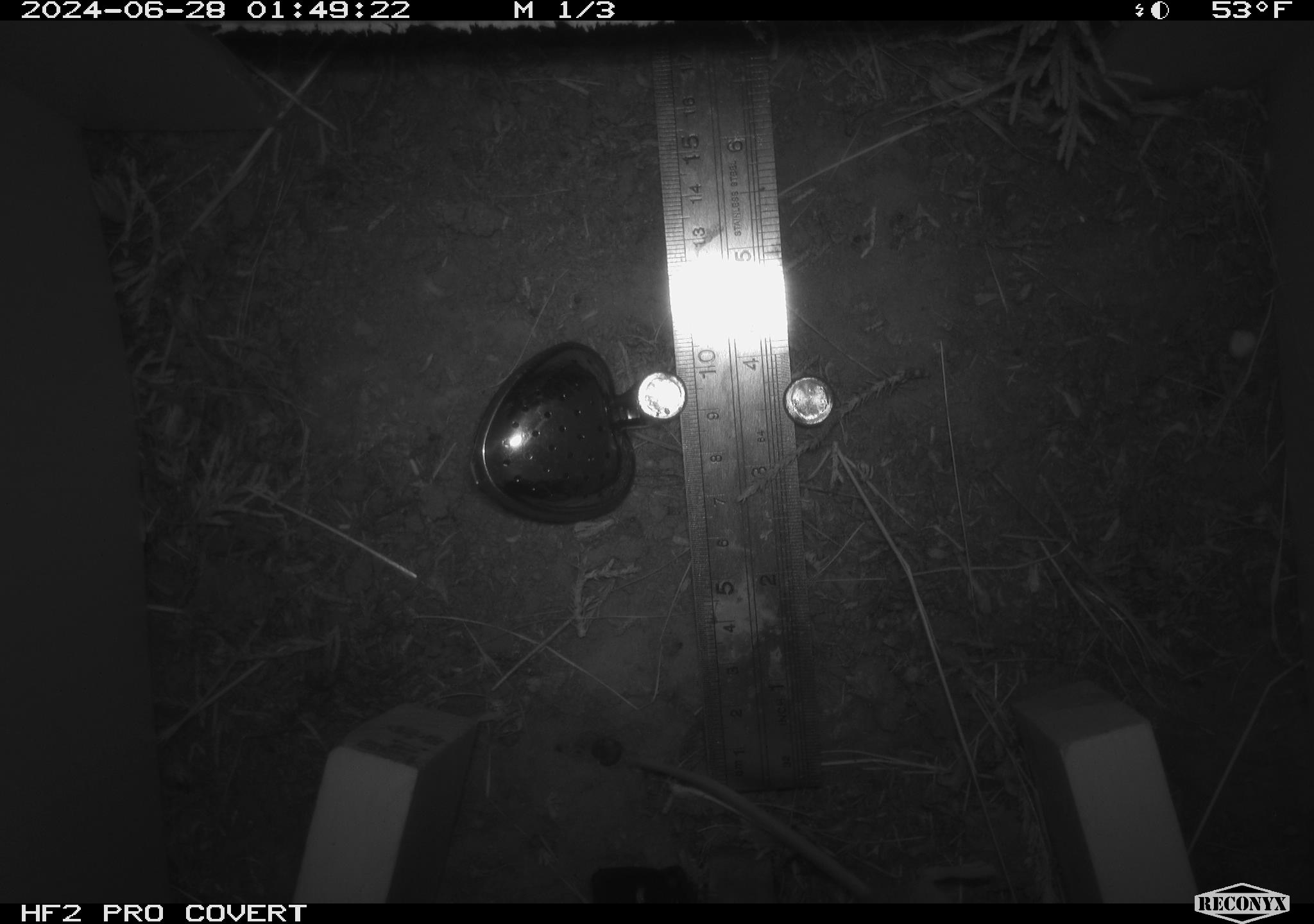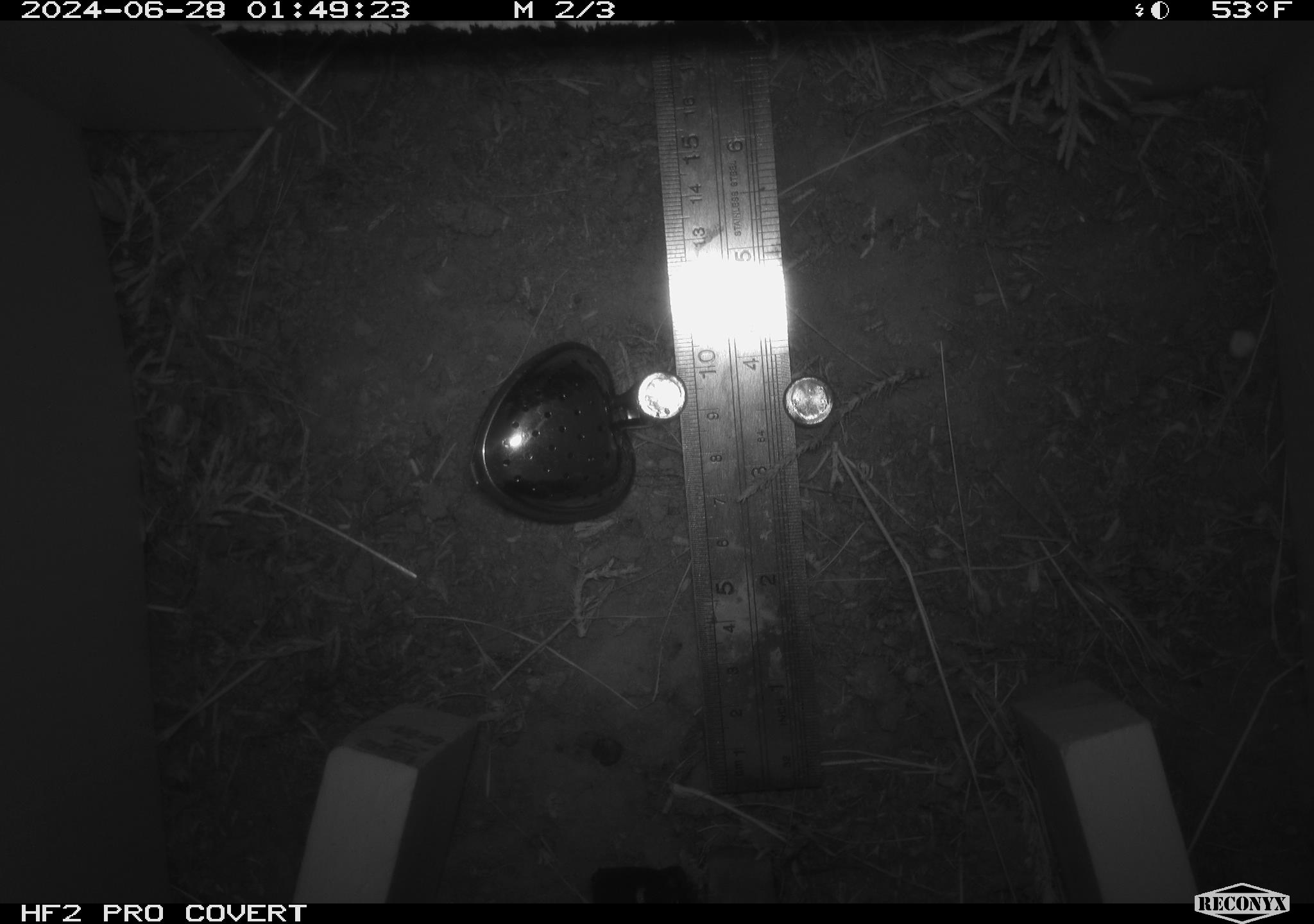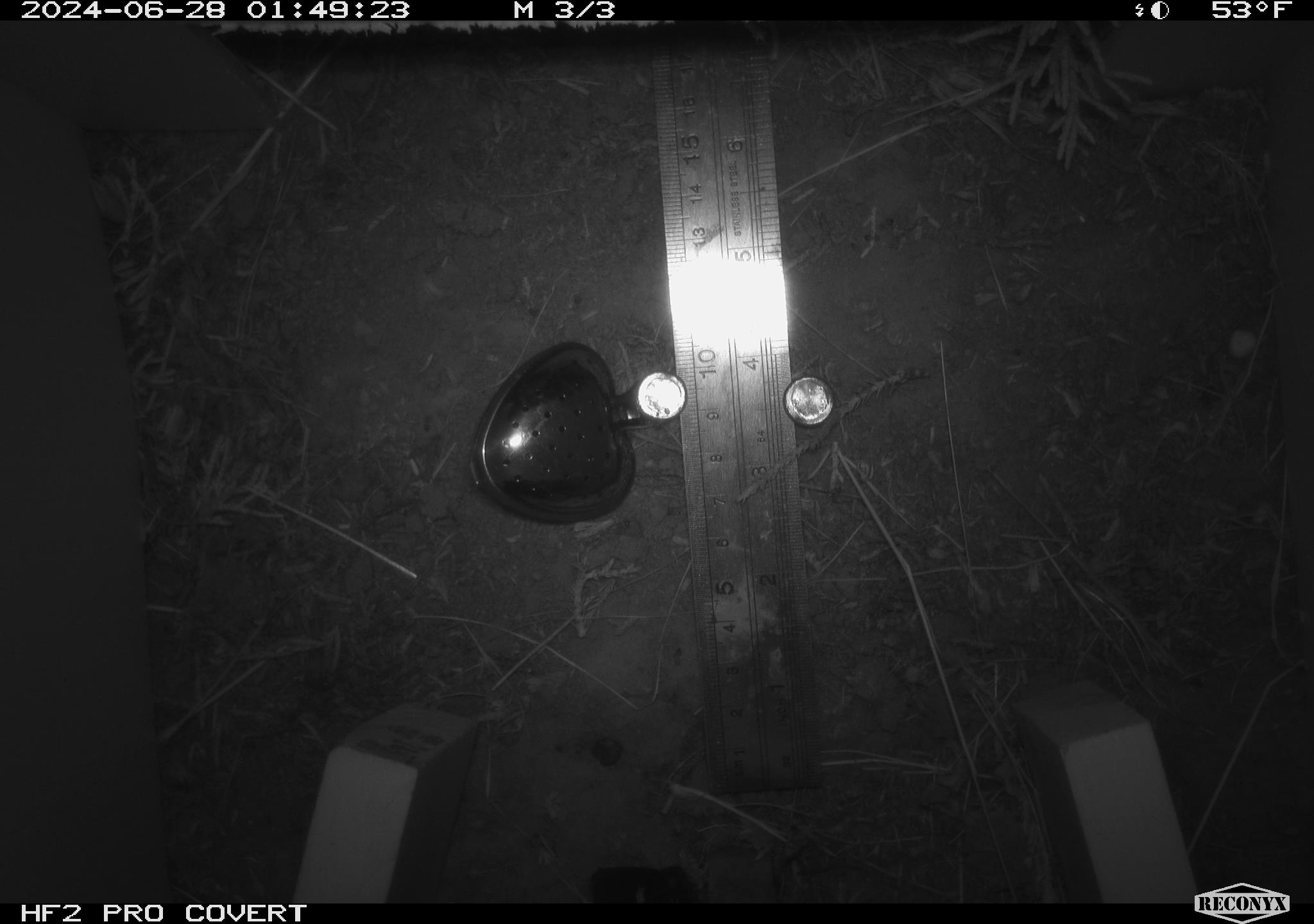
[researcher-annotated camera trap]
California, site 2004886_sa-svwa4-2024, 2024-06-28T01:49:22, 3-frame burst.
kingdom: Animalia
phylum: Chordata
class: Mammalia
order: Rodentia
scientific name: Rodentia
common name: mouse species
Mouse species (Rodentia).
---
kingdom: Animalia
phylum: Arthropoda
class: Insecta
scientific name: Insecta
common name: insect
Insect (Insecta).